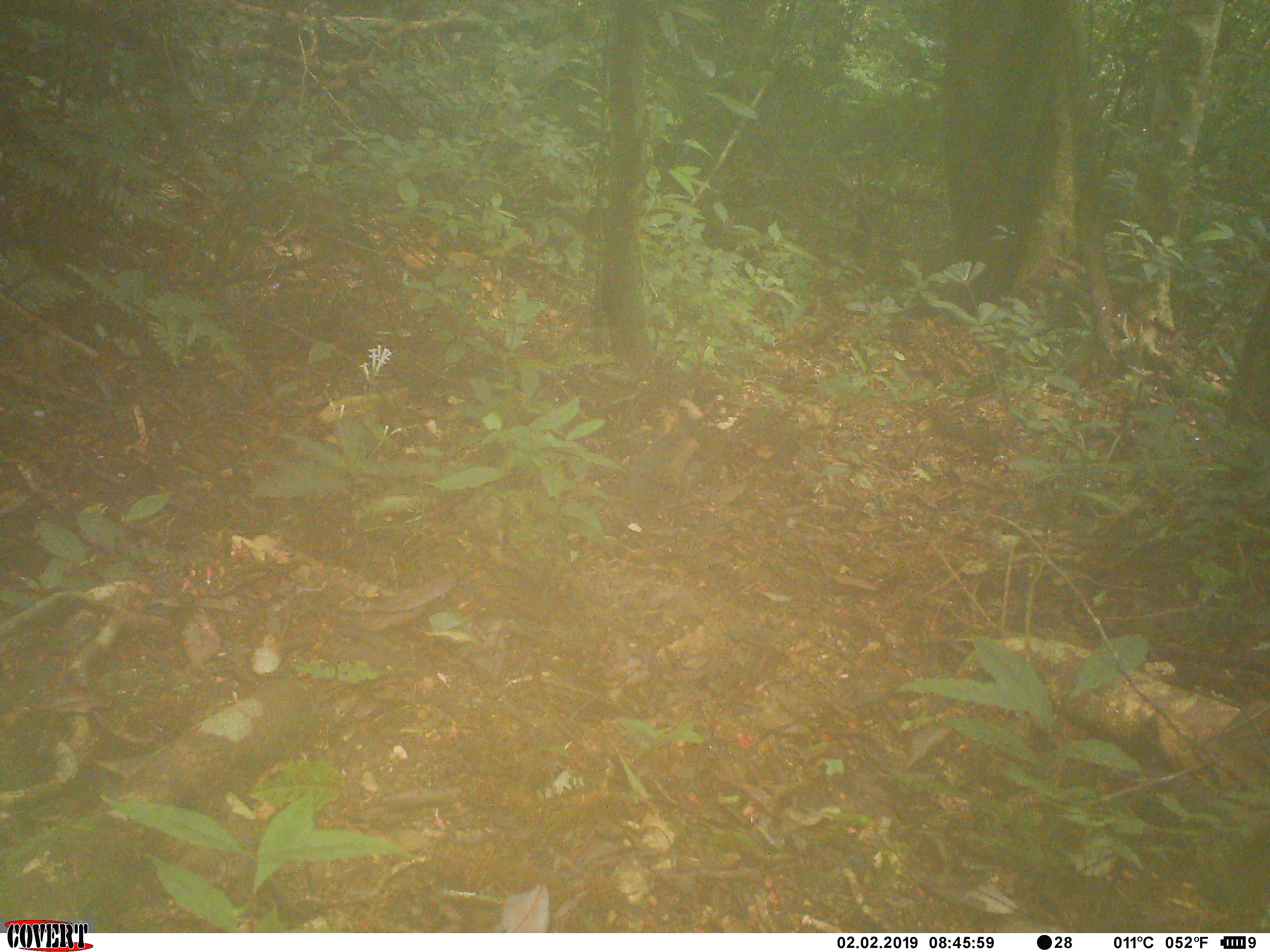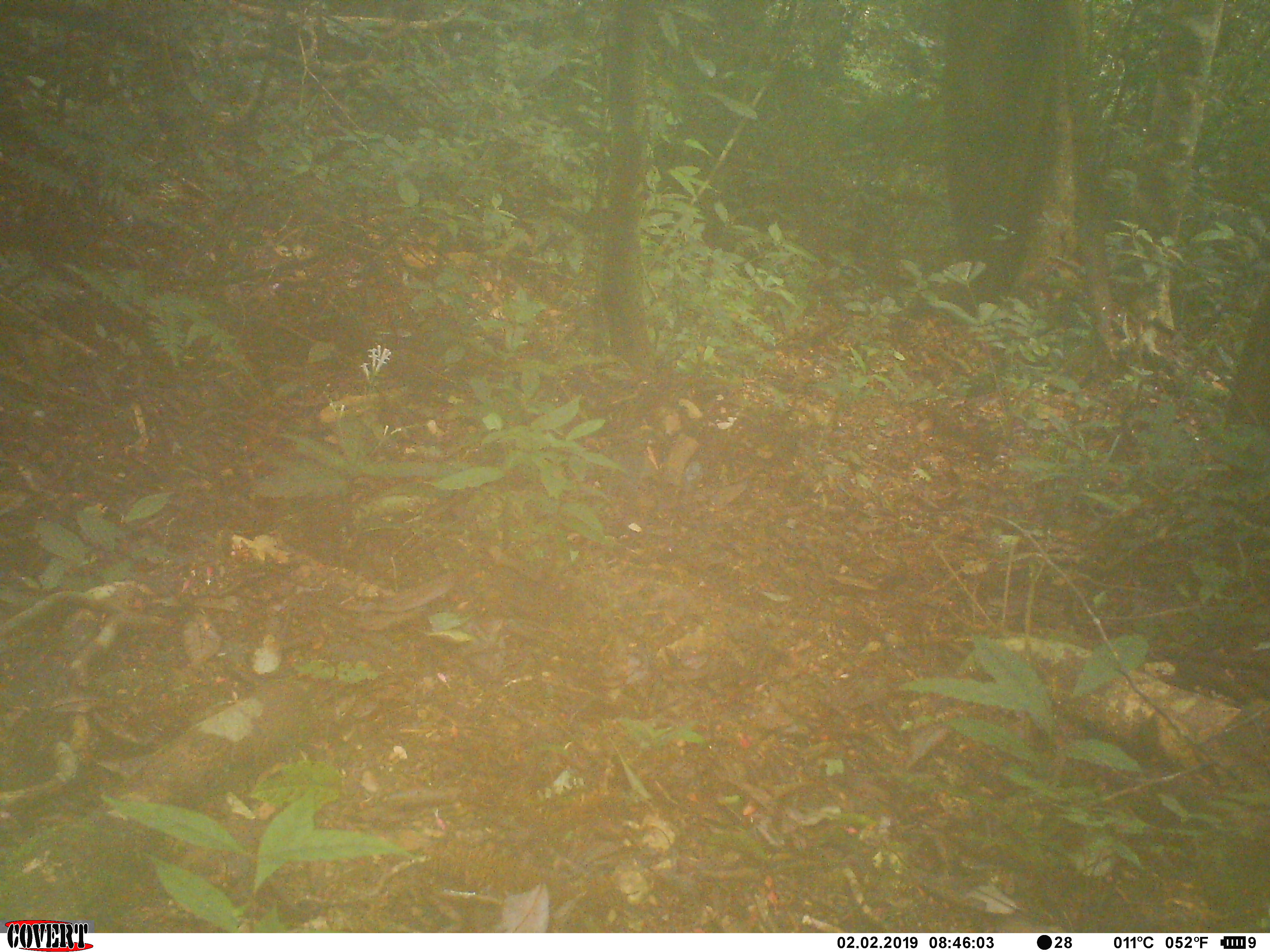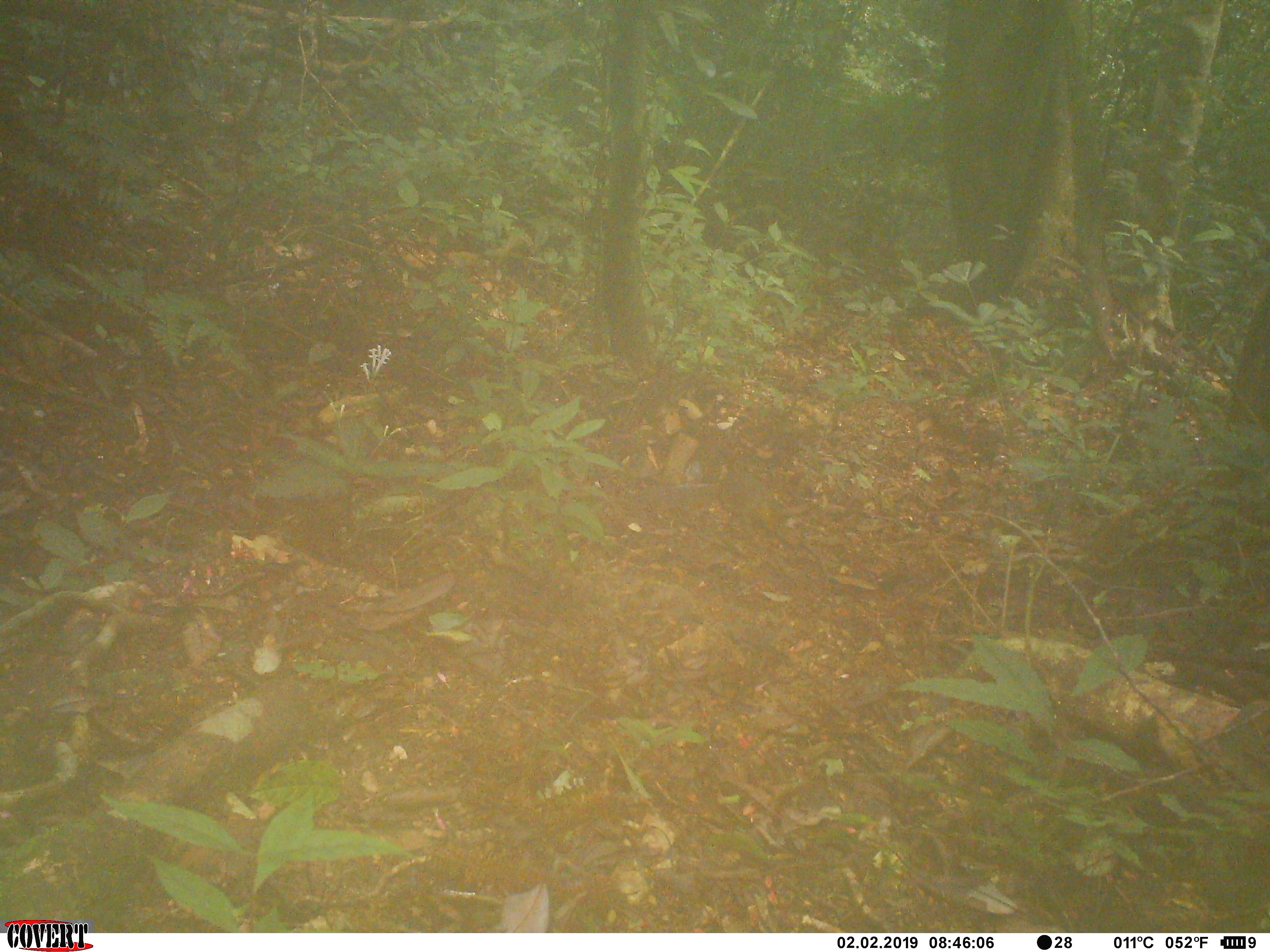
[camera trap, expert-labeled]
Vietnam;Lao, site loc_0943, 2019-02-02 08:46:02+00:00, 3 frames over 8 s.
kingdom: Animalia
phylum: Chordata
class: Mammalia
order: Rodentia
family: Sciuridae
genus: Dremomys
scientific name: Dremomys rufigenis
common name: red-cheeked squirrel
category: red cheeked squirrel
Red cheeked squirrel (red-cheeked squirrel) (Dremomys rufigenis). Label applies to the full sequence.